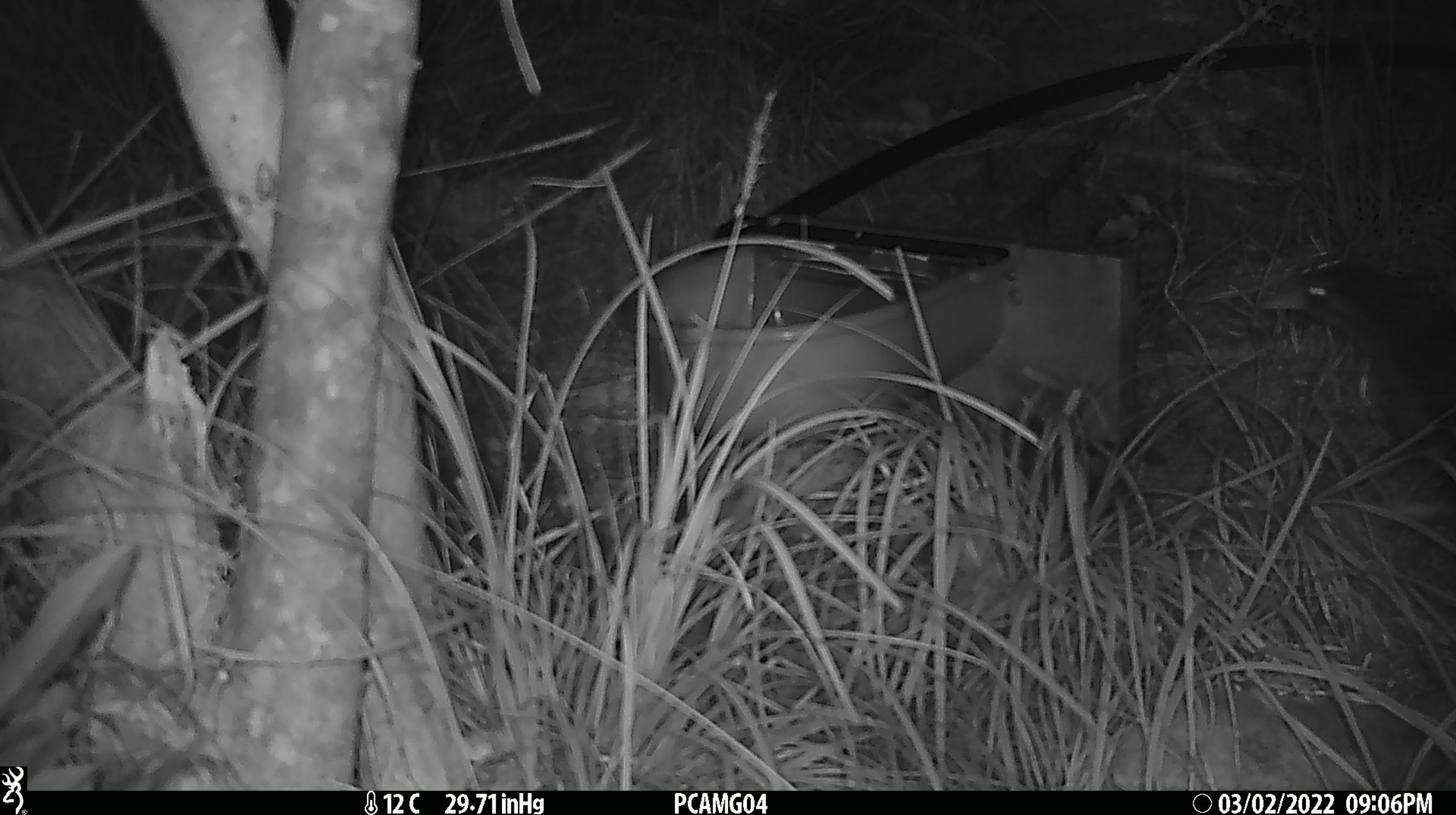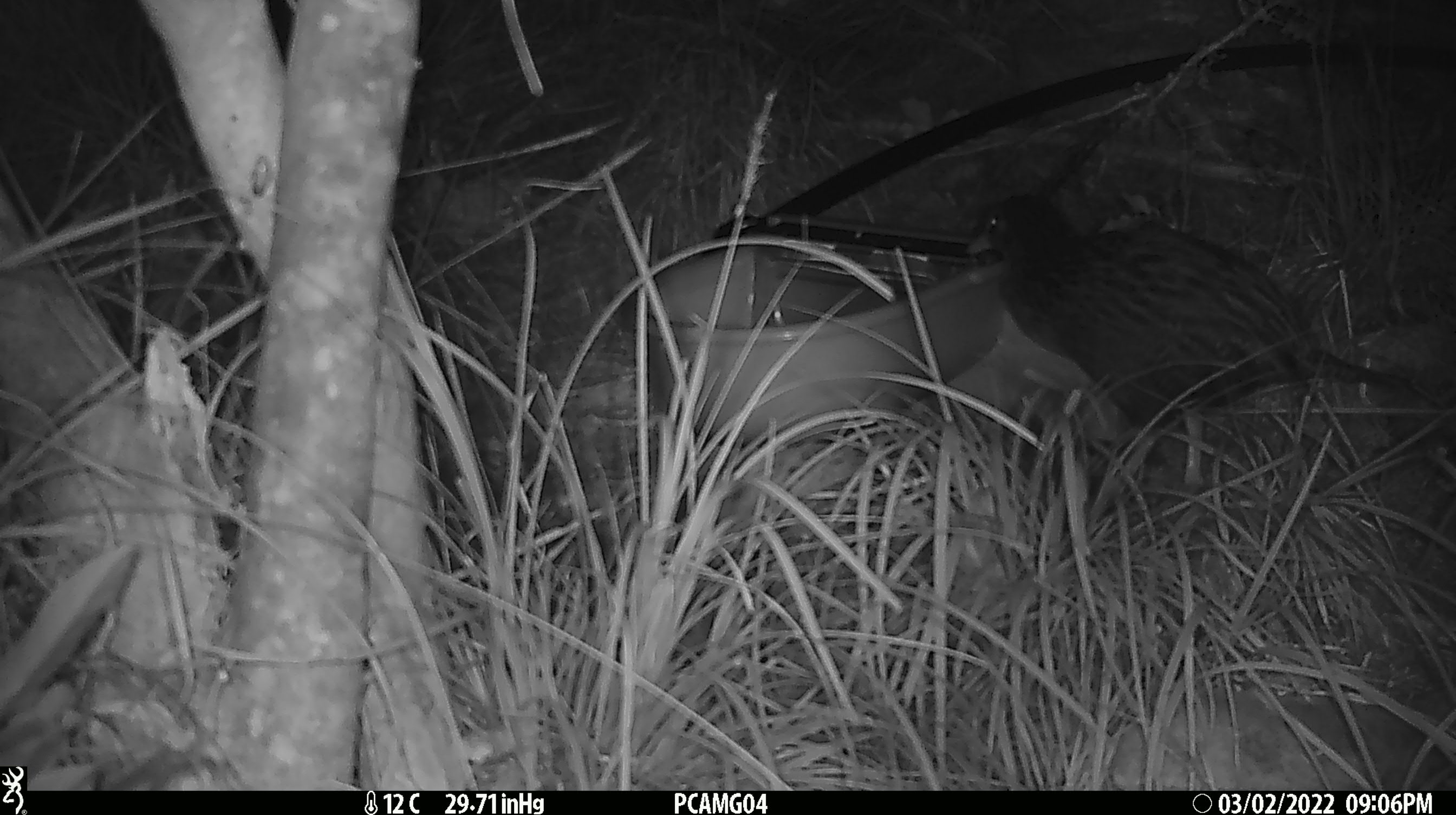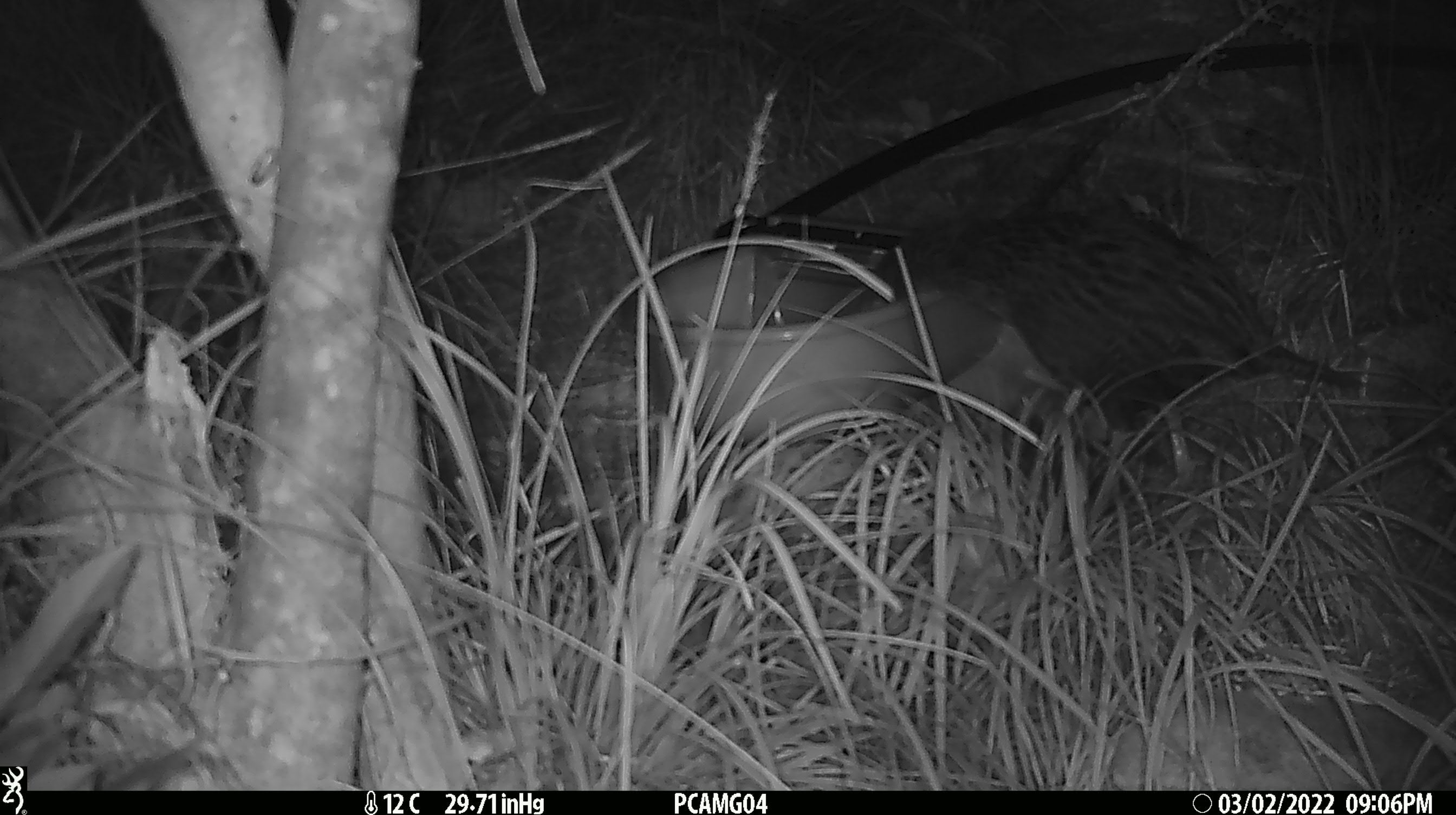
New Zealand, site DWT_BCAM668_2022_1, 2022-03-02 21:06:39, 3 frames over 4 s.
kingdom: Animalia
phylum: Chordata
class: Aves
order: Gruiformes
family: Rallidae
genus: Gallirallus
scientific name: Gallirallus australis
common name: weka